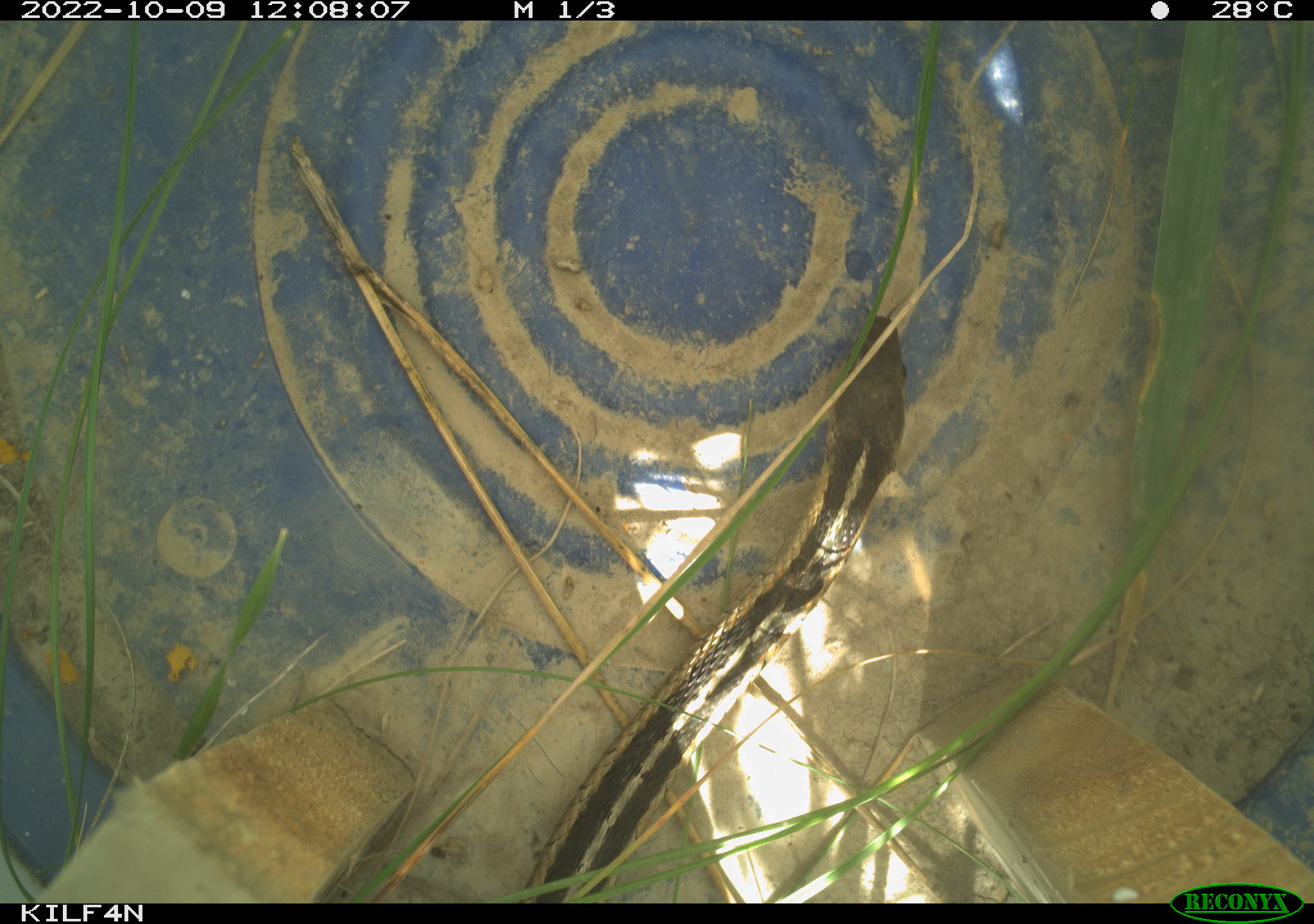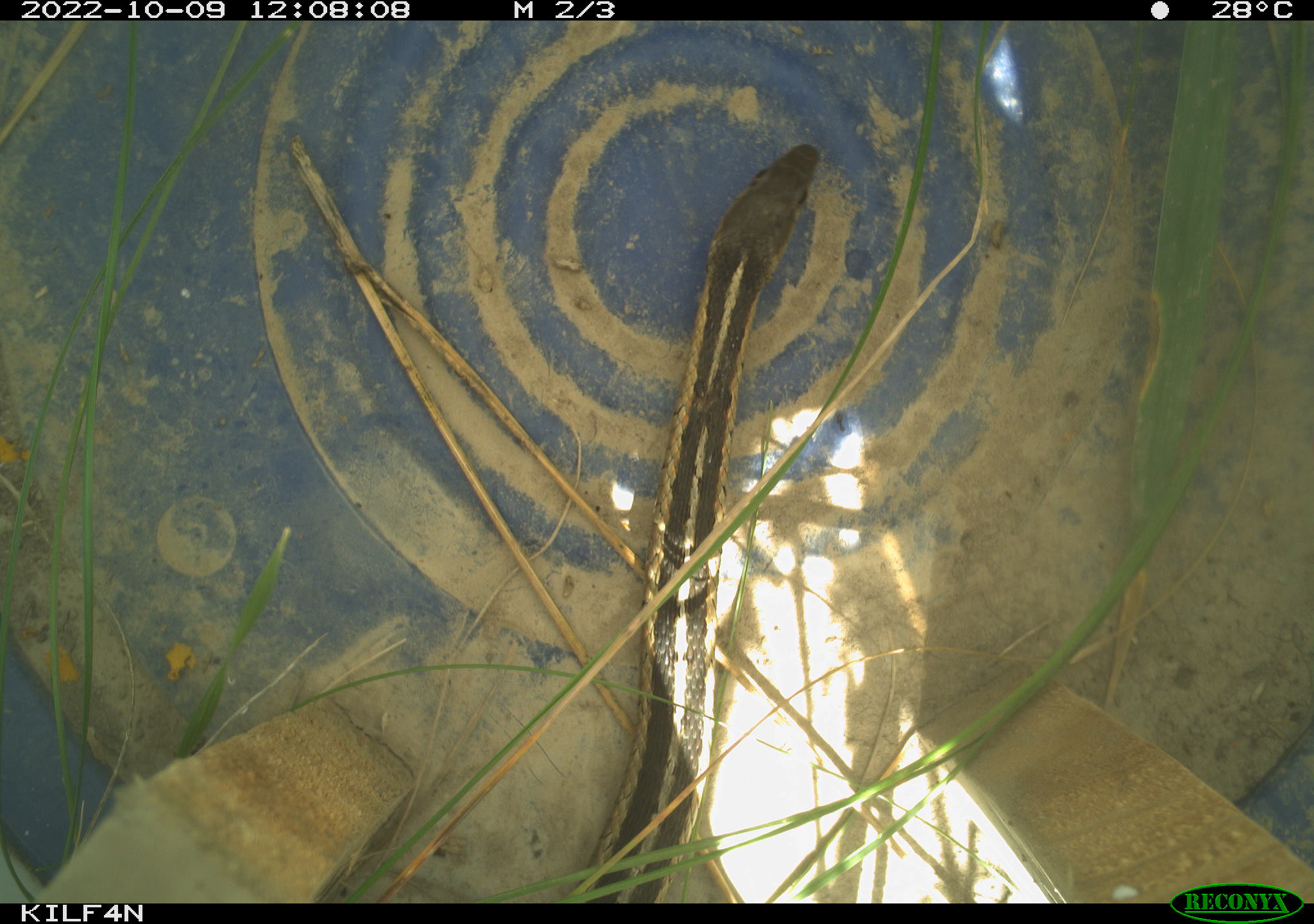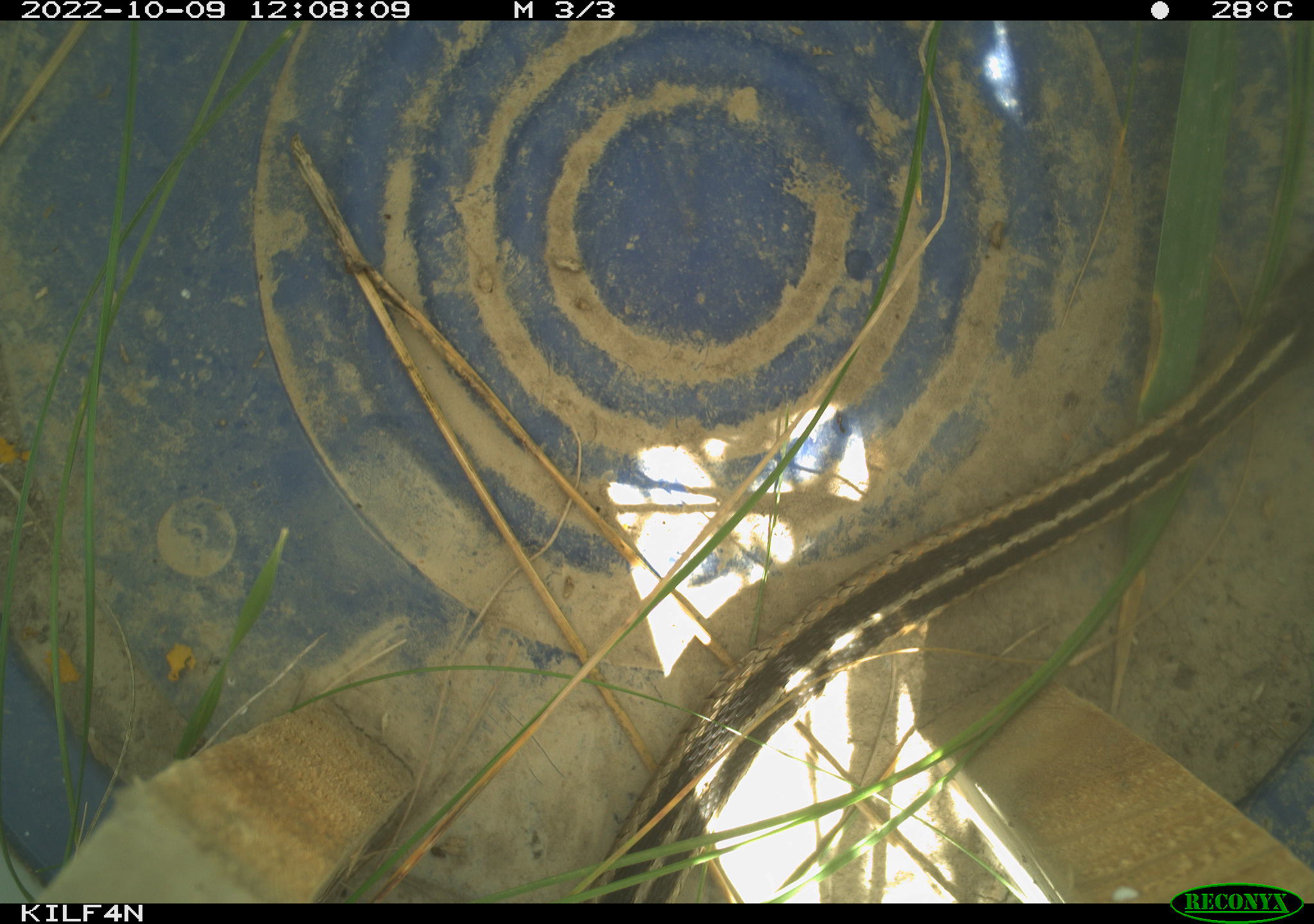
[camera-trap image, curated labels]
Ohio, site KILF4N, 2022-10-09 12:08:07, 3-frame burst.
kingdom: Animalia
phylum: Chordata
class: Reptilia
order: Squamata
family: Colubridae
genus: Thamnophis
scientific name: Thamnophis sirtalis sirtalis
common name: eastern gartersnake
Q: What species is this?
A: Eastern gartersnake (Thamnophis sirtalis sirtalis).